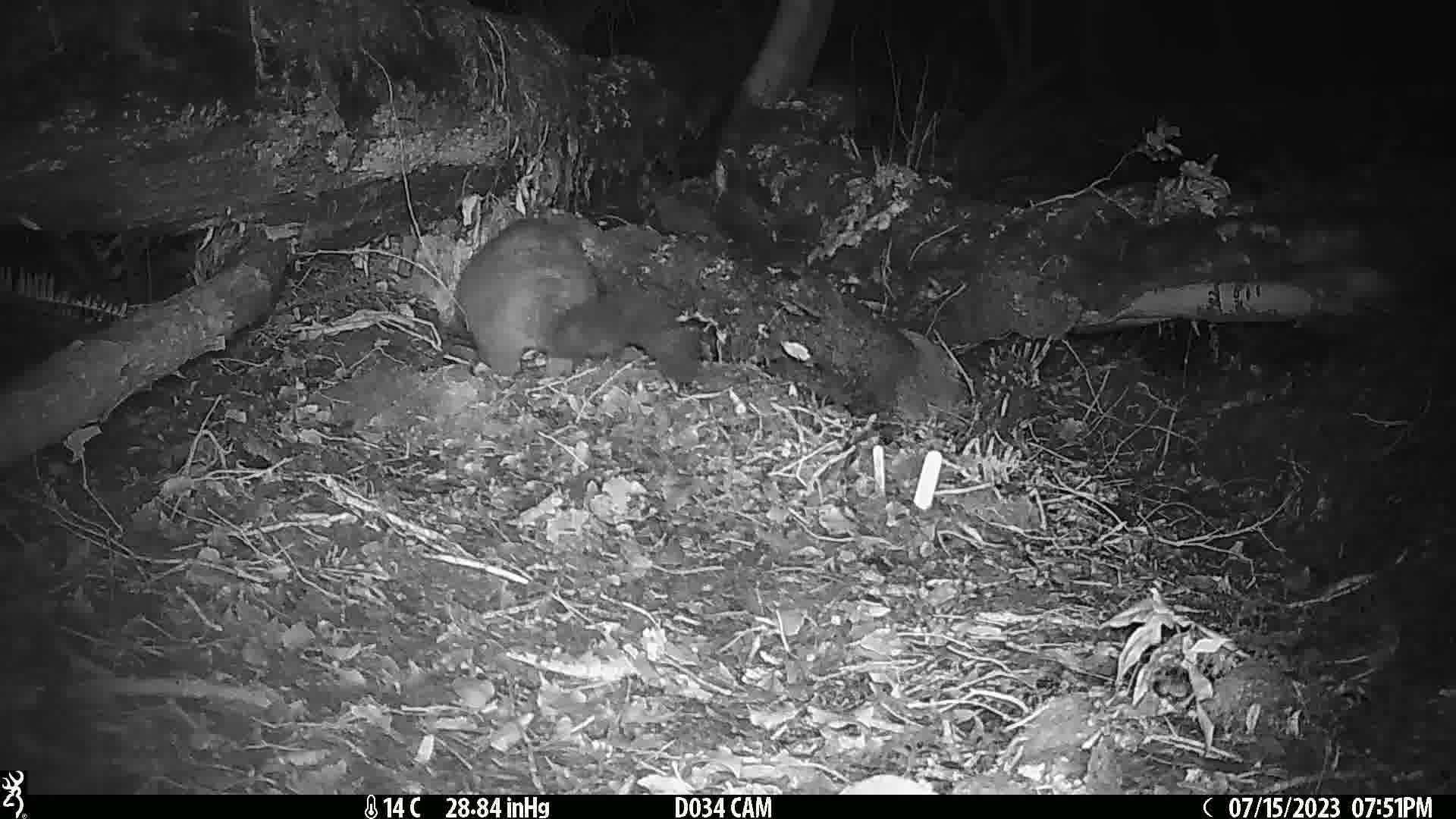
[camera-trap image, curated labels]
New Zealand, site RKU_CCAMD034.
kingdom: Animalia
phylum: Chordata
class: Mammalia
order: Diprotodontia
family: Phalangeridae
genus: Trichosurus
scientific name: Trichosurus vulpecula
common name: common brushtail possum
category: possum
Possum (common brushtail possum) (Trichosurus vulpecula).